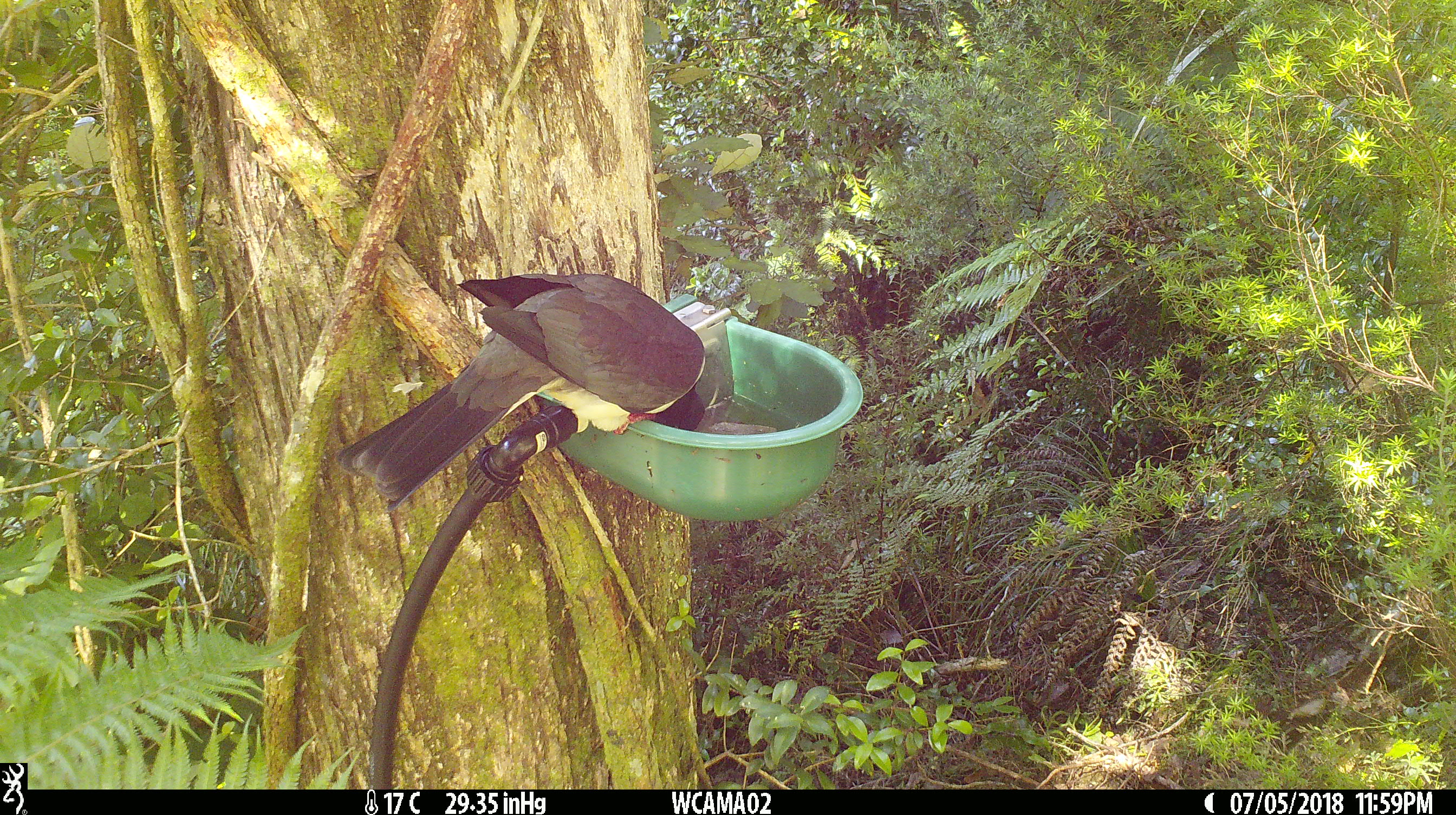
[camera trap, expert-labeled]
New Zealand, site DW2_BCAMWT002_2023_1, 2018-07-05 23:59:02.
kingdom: Animalia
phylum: Chordata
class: Aves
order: Columbiformes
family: Columbidae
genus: Hemiphaga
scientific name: Hemiphaga novaeseelandiae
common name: new zealand pigeon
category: kereru